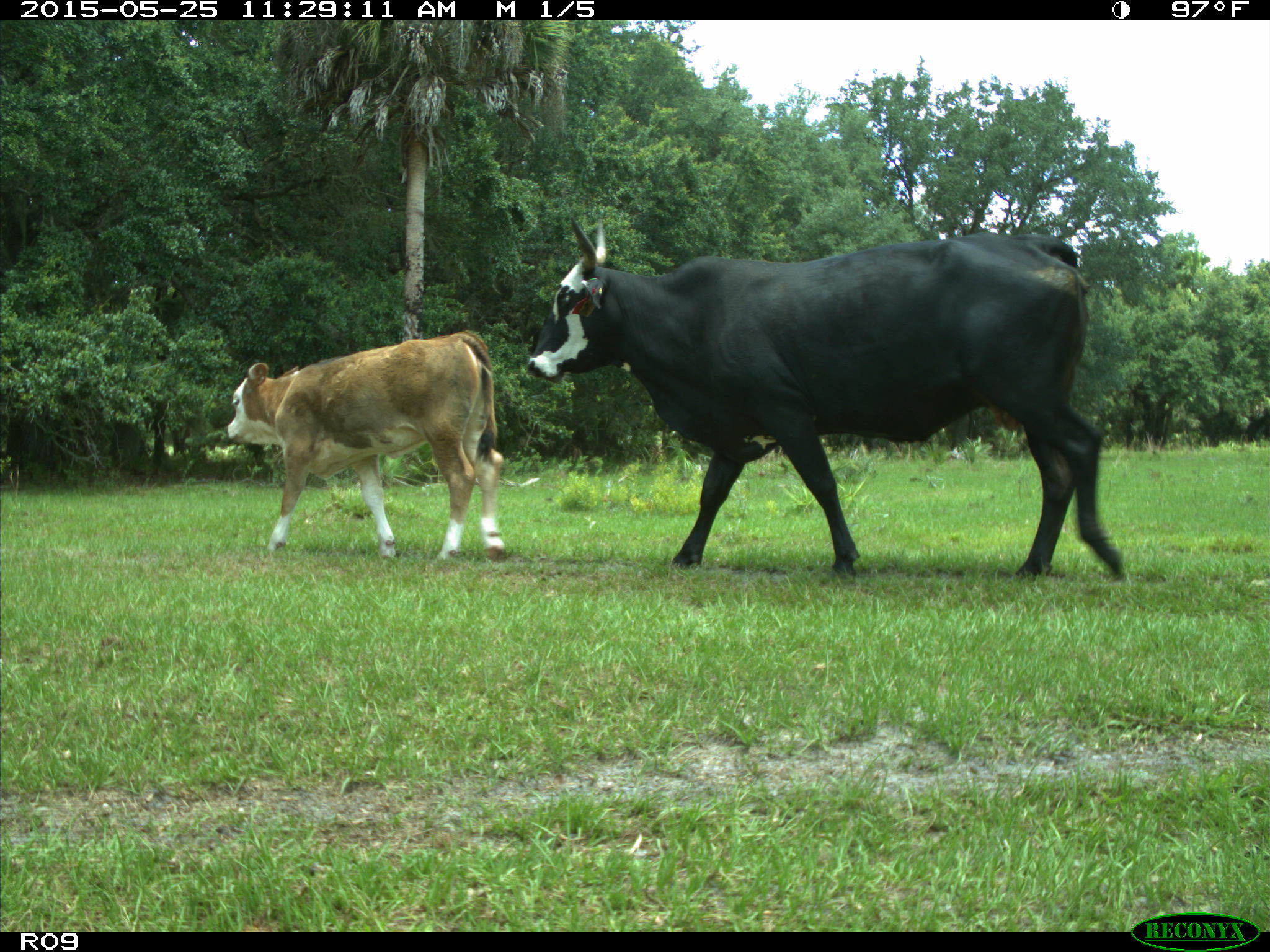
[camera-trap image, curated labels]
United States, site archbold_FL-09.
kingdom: Animalia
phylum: Chordata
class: Mammalia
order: Artiodactyla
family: Bovidae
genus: Bos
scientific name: Bos taurus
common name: domestic cow